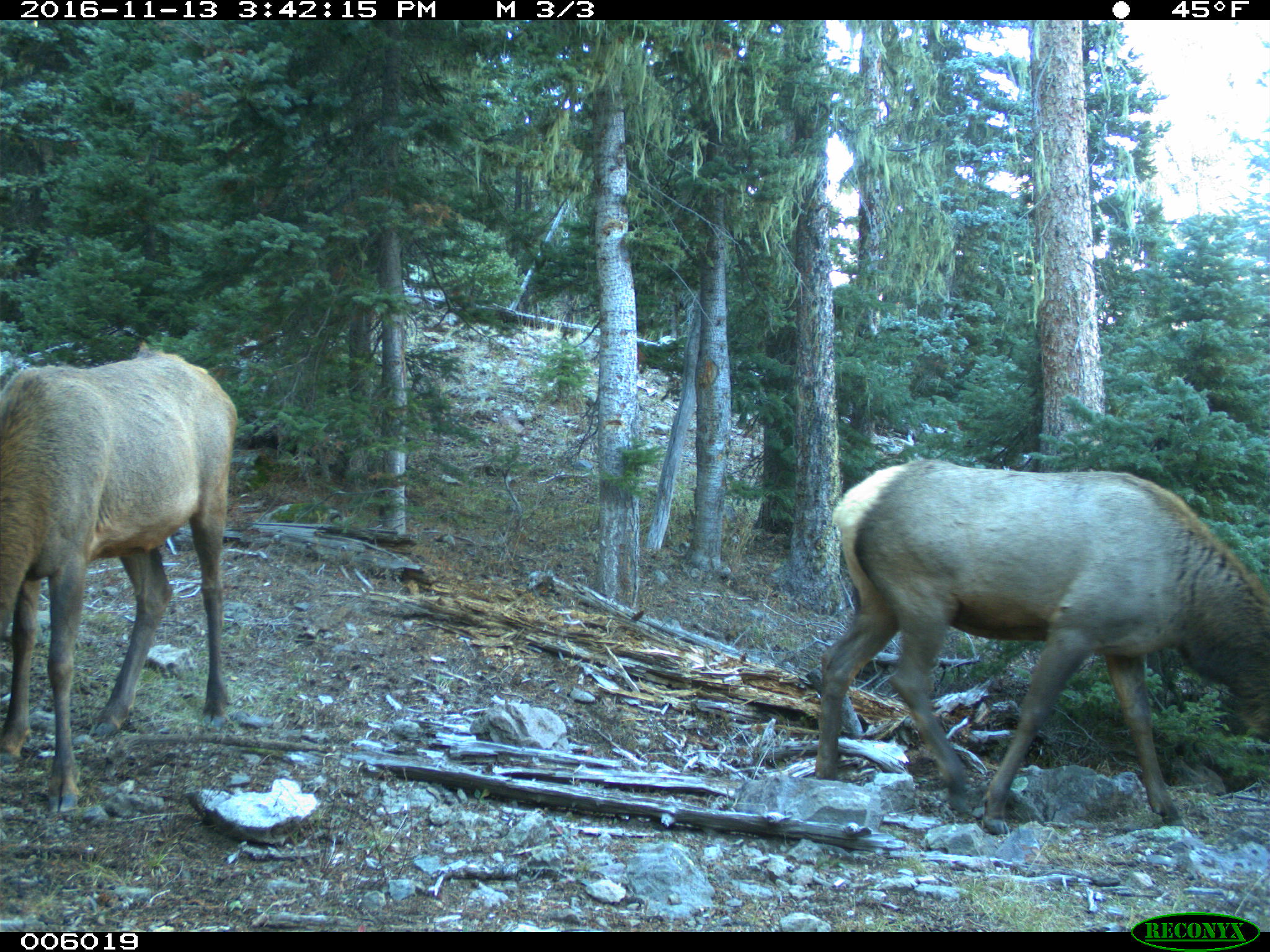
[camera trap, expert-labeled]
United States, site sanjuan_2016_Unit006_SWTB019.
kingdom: Animalia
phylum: Chordata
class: Mammalia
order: Artiodactyla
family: Cervidae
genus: Cervus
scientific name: Cervus elaphus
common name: red deer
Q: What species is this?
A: Cervus elaphus (red deer).